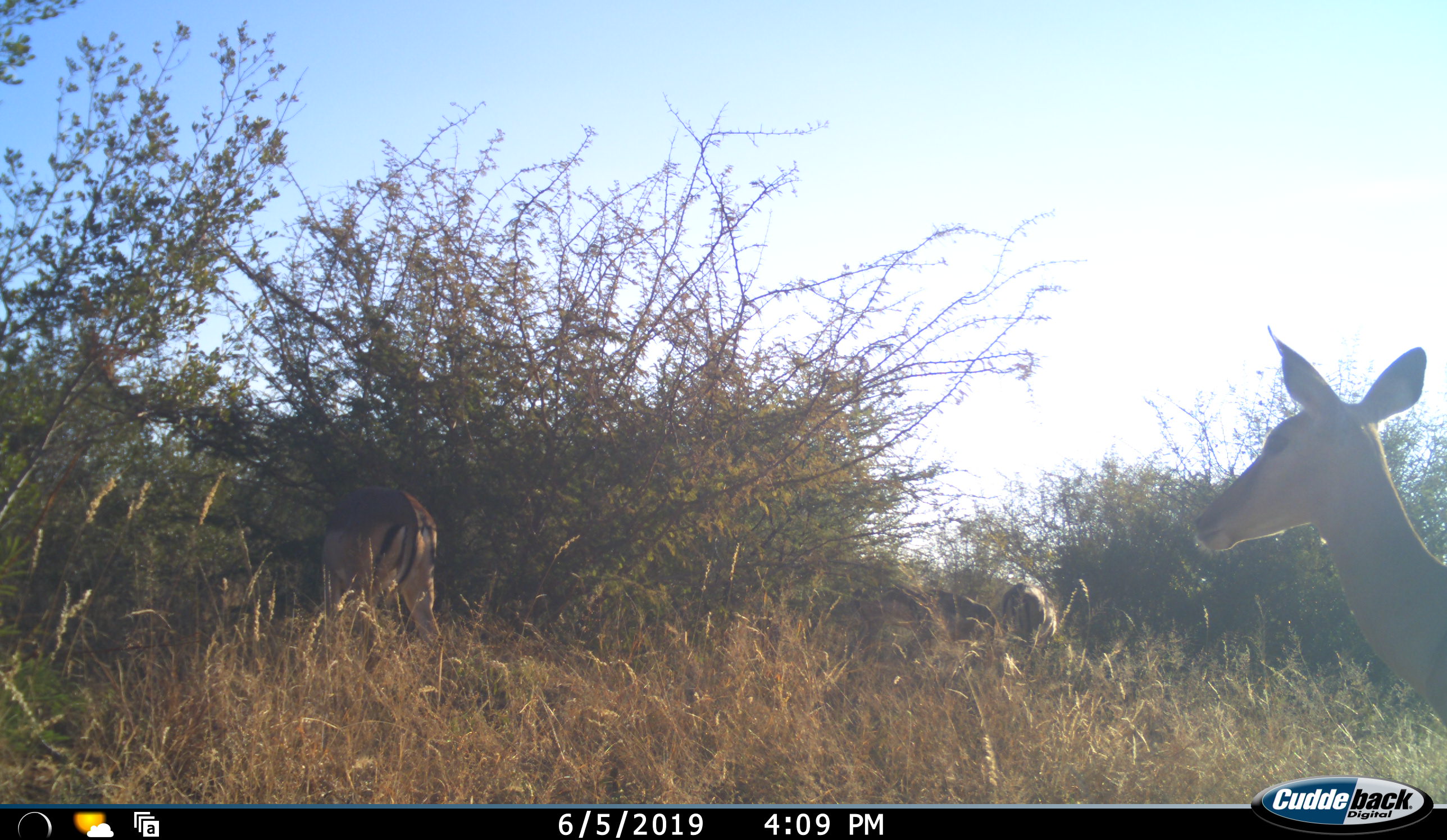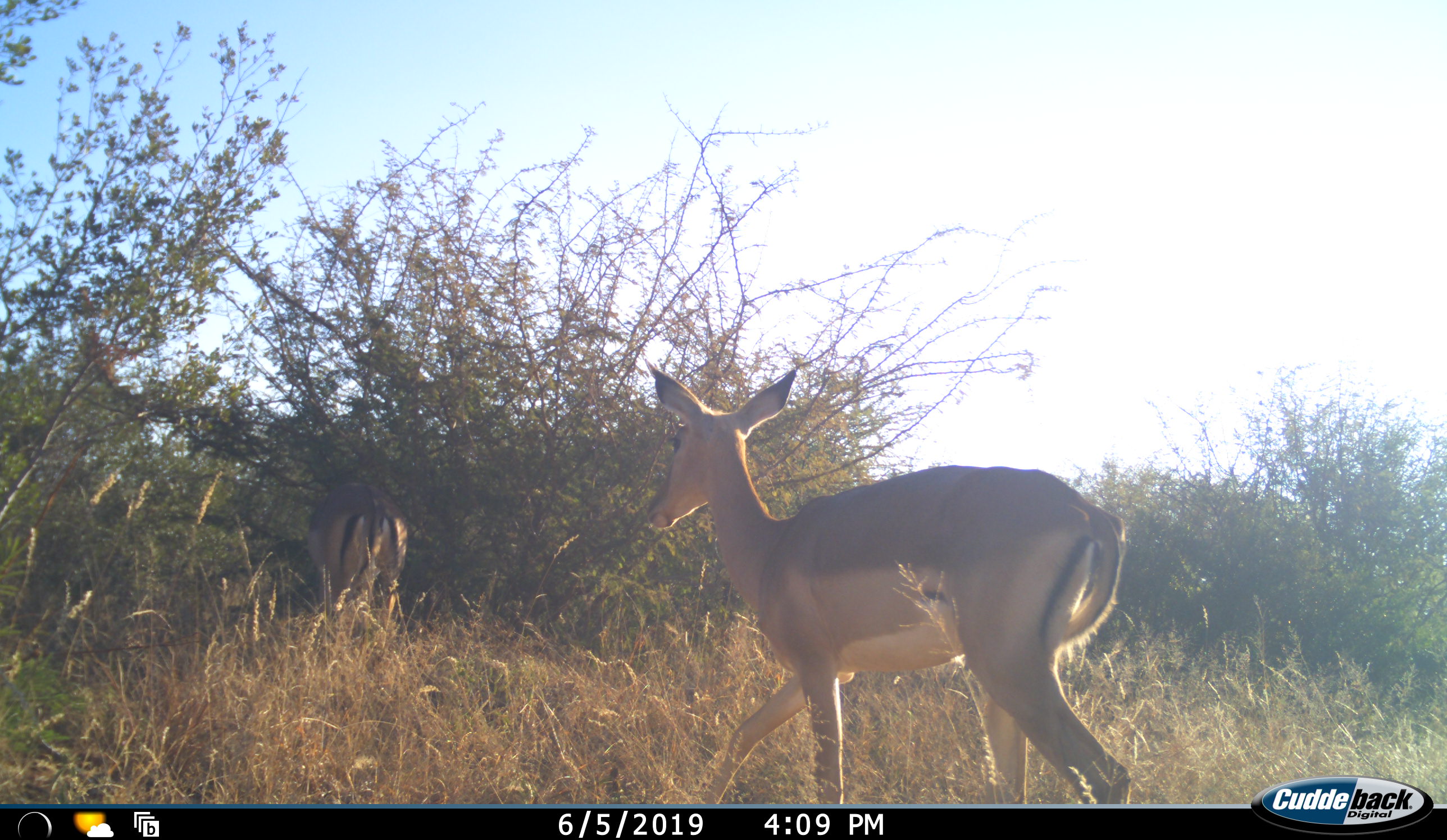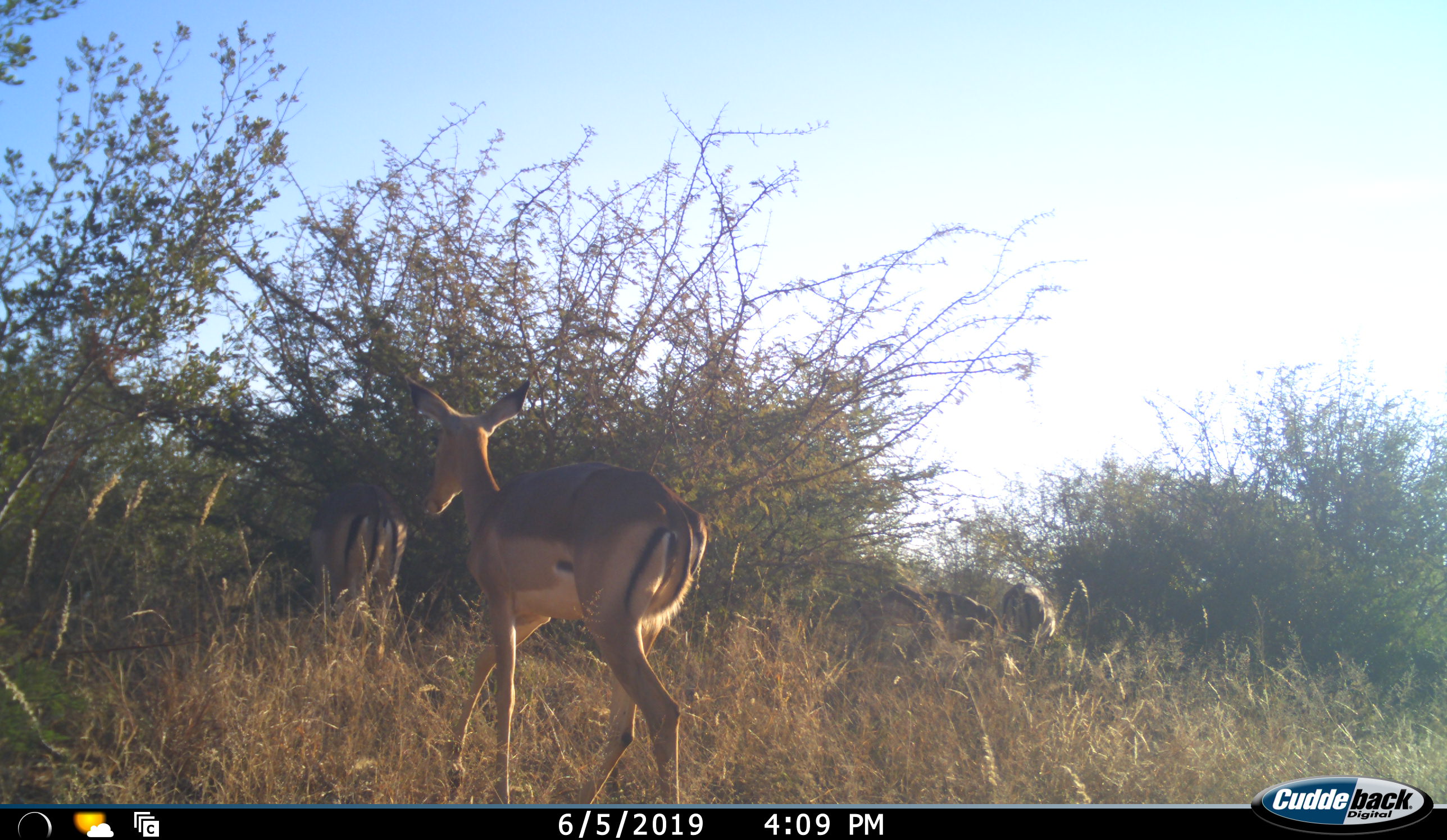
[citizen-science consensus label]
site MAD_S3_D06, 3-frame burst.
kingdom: Animalia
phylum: Chordata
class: Mammalia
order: Artiodactyla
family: Bovidae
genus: Aepyceros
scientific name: Aepyceros melampus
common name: impala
Impala (Aepyceros melampus), count 4. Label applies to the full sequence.